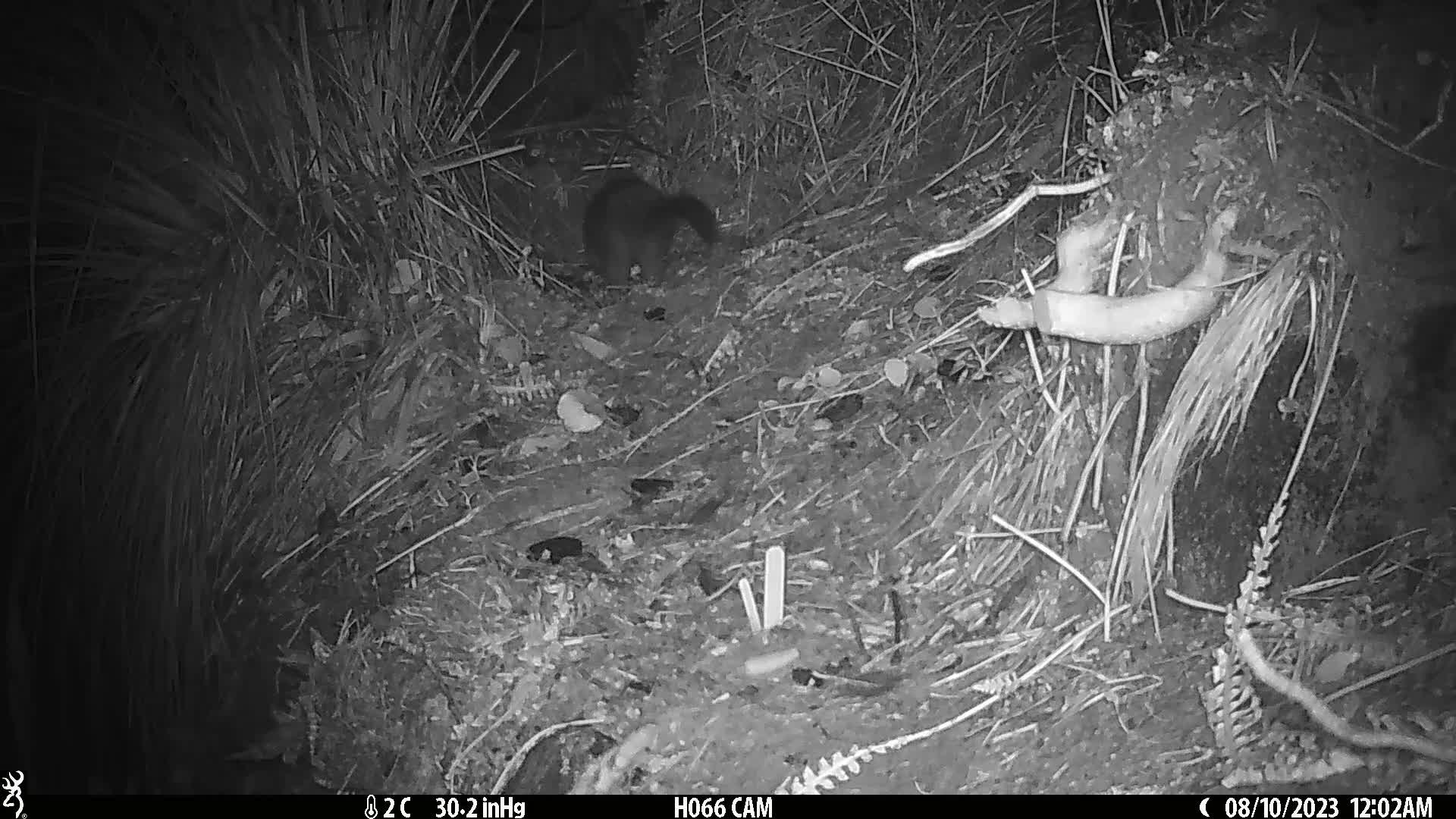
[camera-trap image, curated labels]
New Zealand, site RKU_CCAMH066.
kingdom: Animalia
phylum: Chordata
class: Mammalia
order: Diprotodontia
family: Phalangeridae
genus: Trichosurus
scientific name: Trichosurus vulpecula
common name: common brushtail possum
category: possum